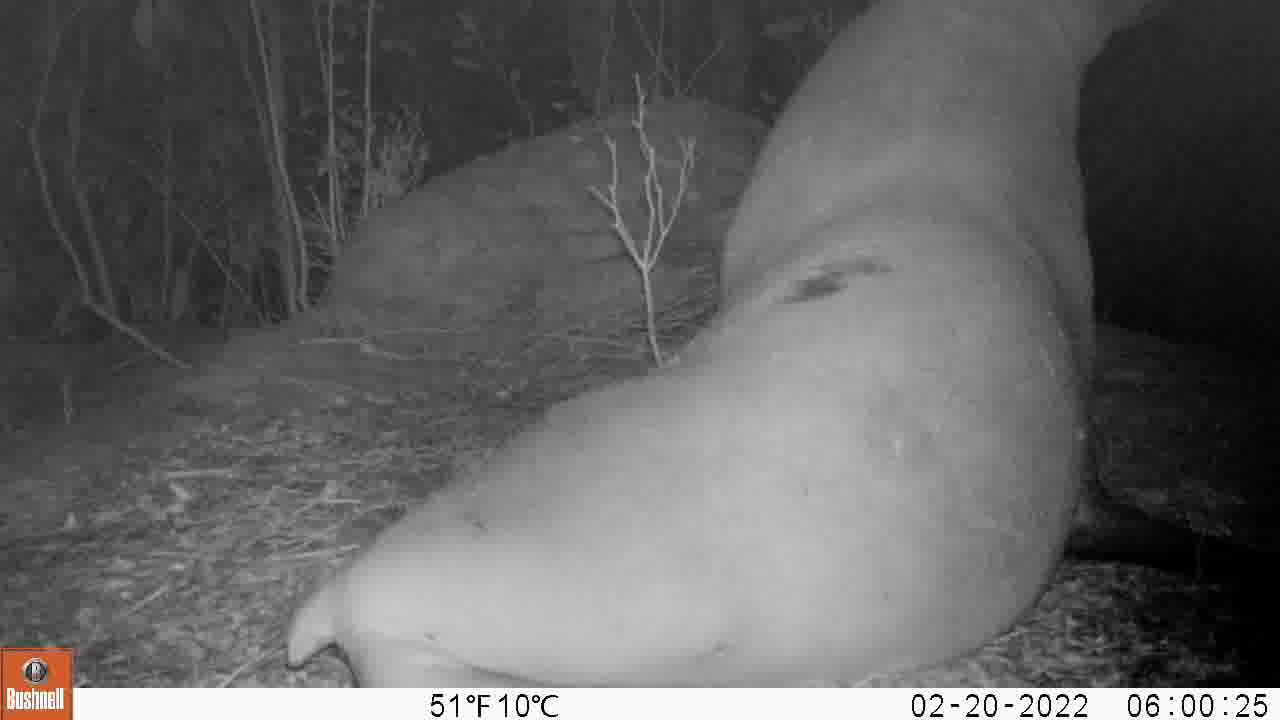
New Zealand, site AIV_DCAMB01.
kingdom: Animalia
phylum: Chordata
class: Mammalia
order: Carnivora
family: Otariidae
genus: Phocarctos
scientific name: Phocarctos hookeri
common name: new zealand sea lion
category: sealion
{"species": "sealion (new zealand sea lion) (Phocarctos hookeri)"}